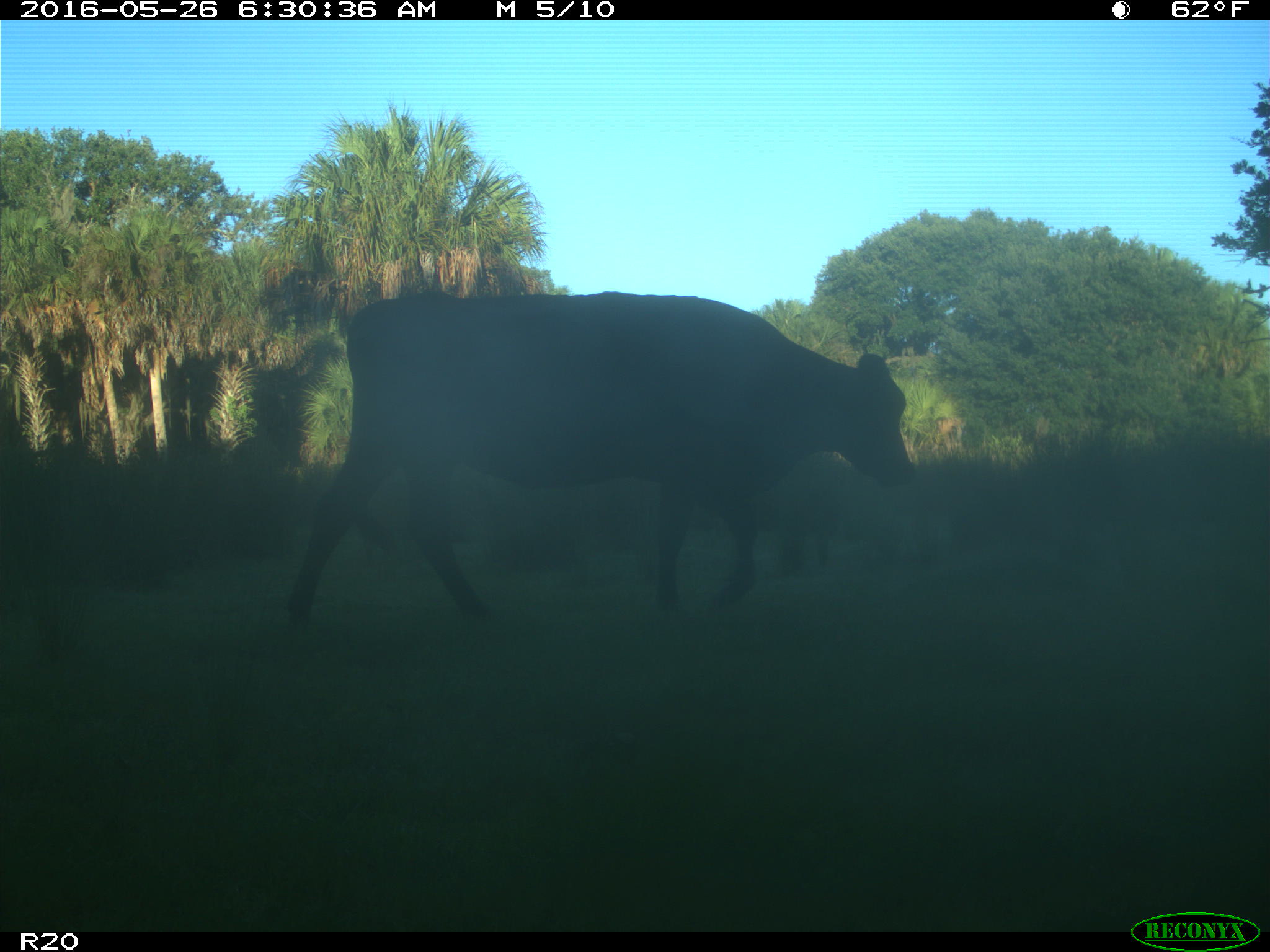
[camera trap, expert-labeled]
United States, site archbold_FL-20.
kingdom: Animalia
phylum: Chordata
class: Mammalia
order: Artiodactyla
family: Bovidae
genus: Bos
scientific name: Bos taurus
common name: domestic cow